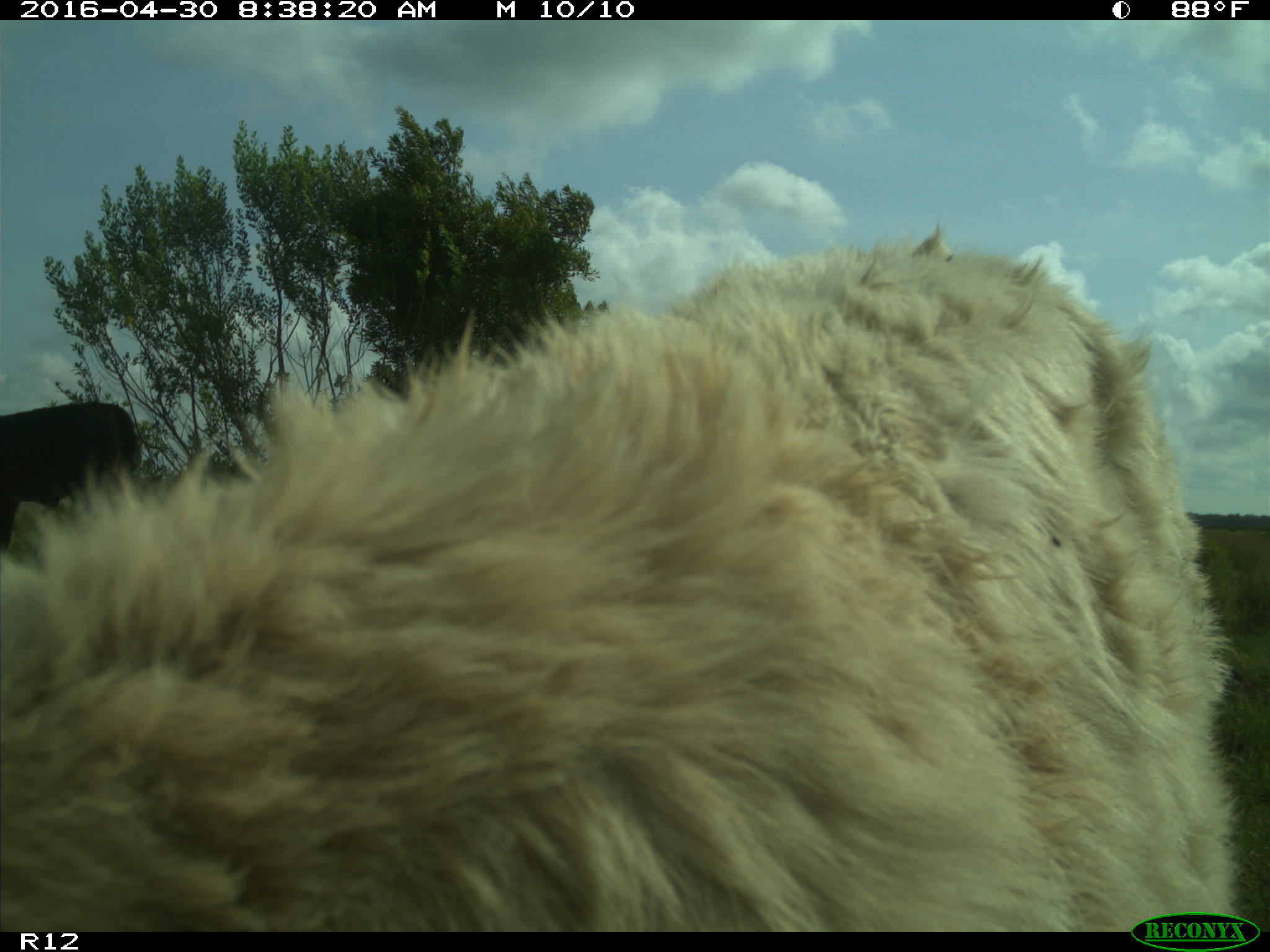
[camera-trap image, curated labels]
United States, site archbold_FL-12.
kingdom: Animalia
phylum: Chordata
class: Mammalia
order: Artiodactyla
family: Bovidae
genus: Bos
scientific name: Bos taurus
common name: domestic cow